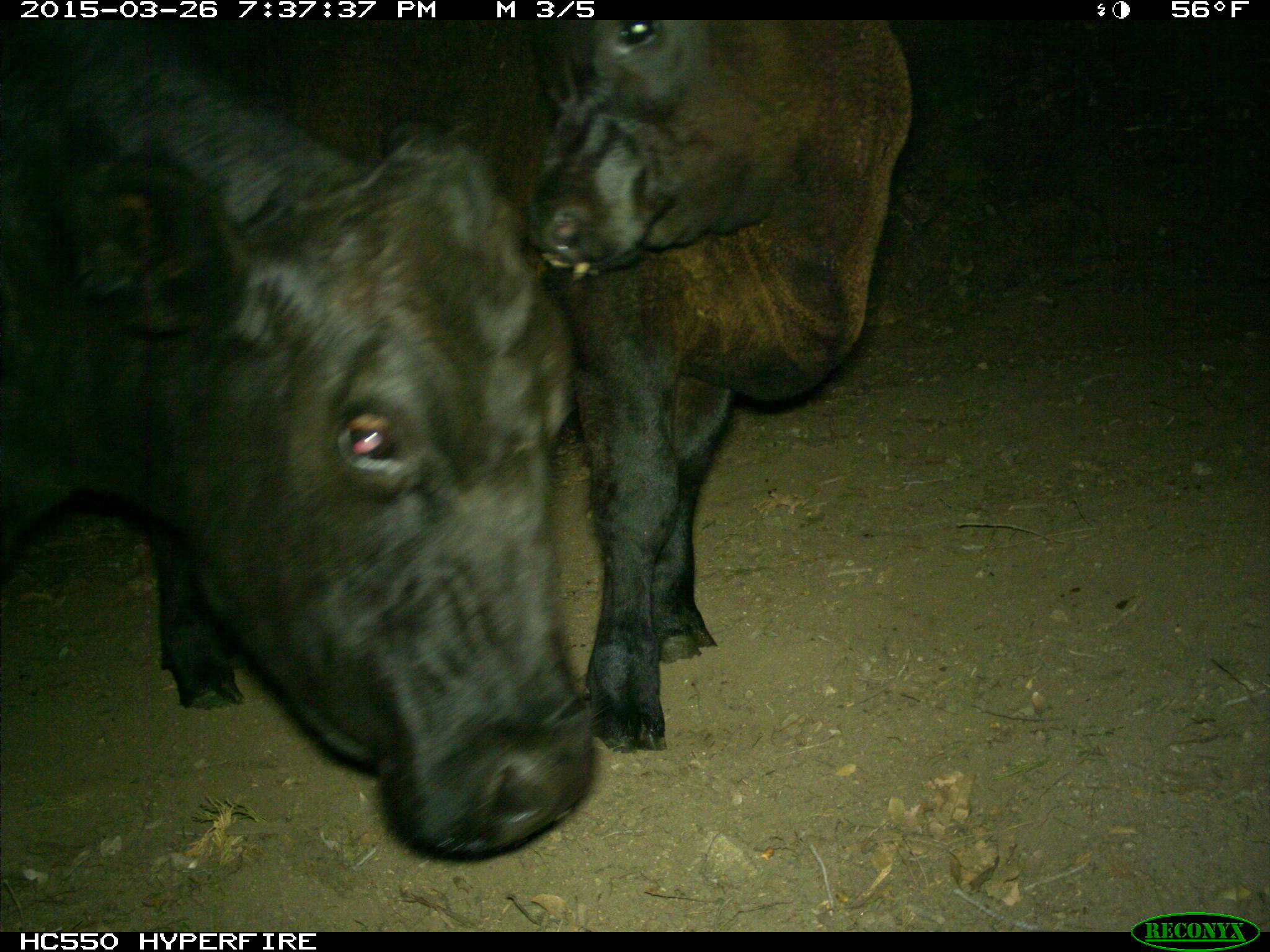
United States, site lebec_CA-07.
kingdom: Animalia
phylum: Chordata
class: Mammalia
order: Artiodactyla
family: Bovidae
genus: Bos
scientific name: Bos taurus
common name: domestic cow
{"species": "Bos taurus (domestic cow)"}